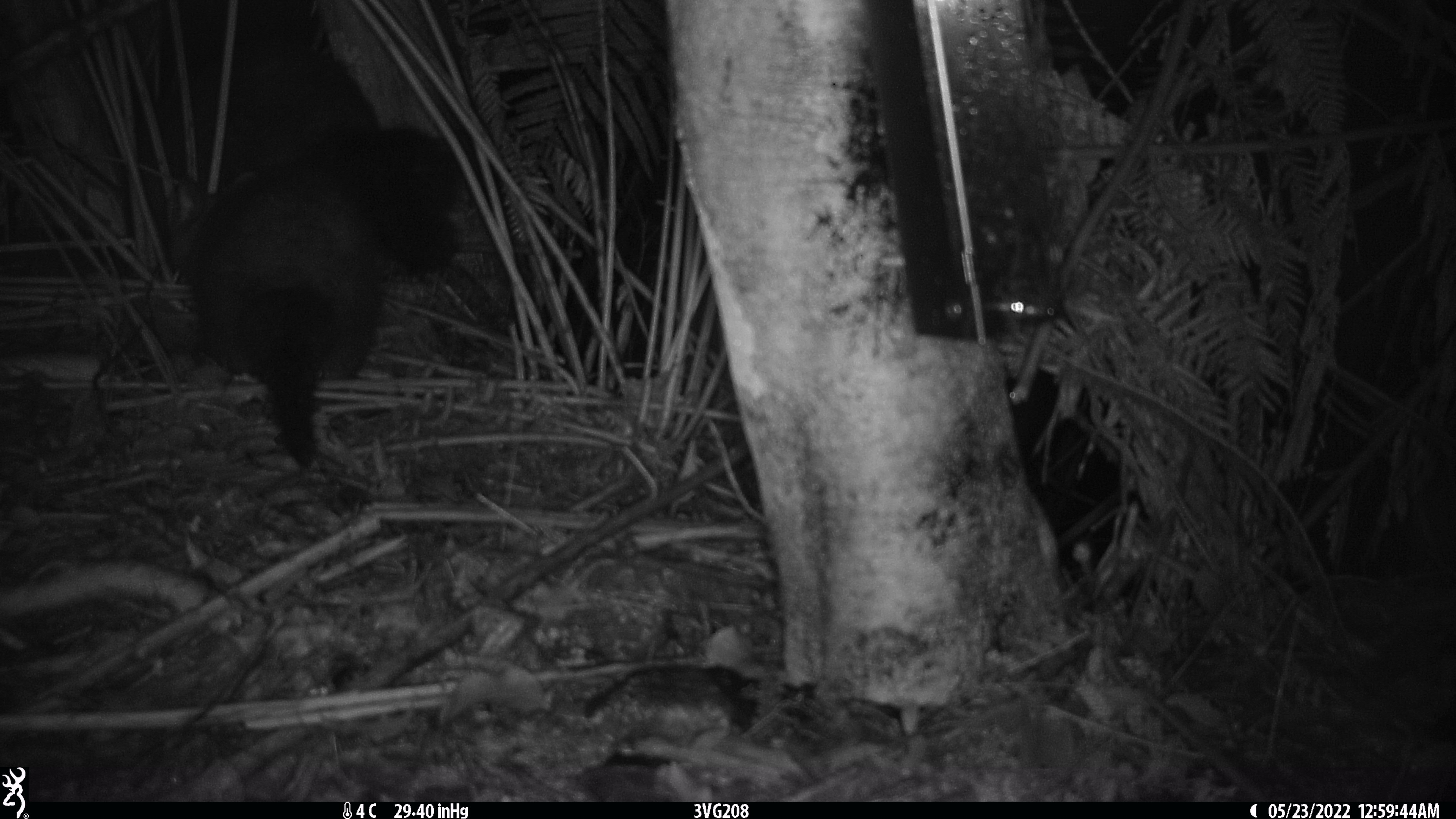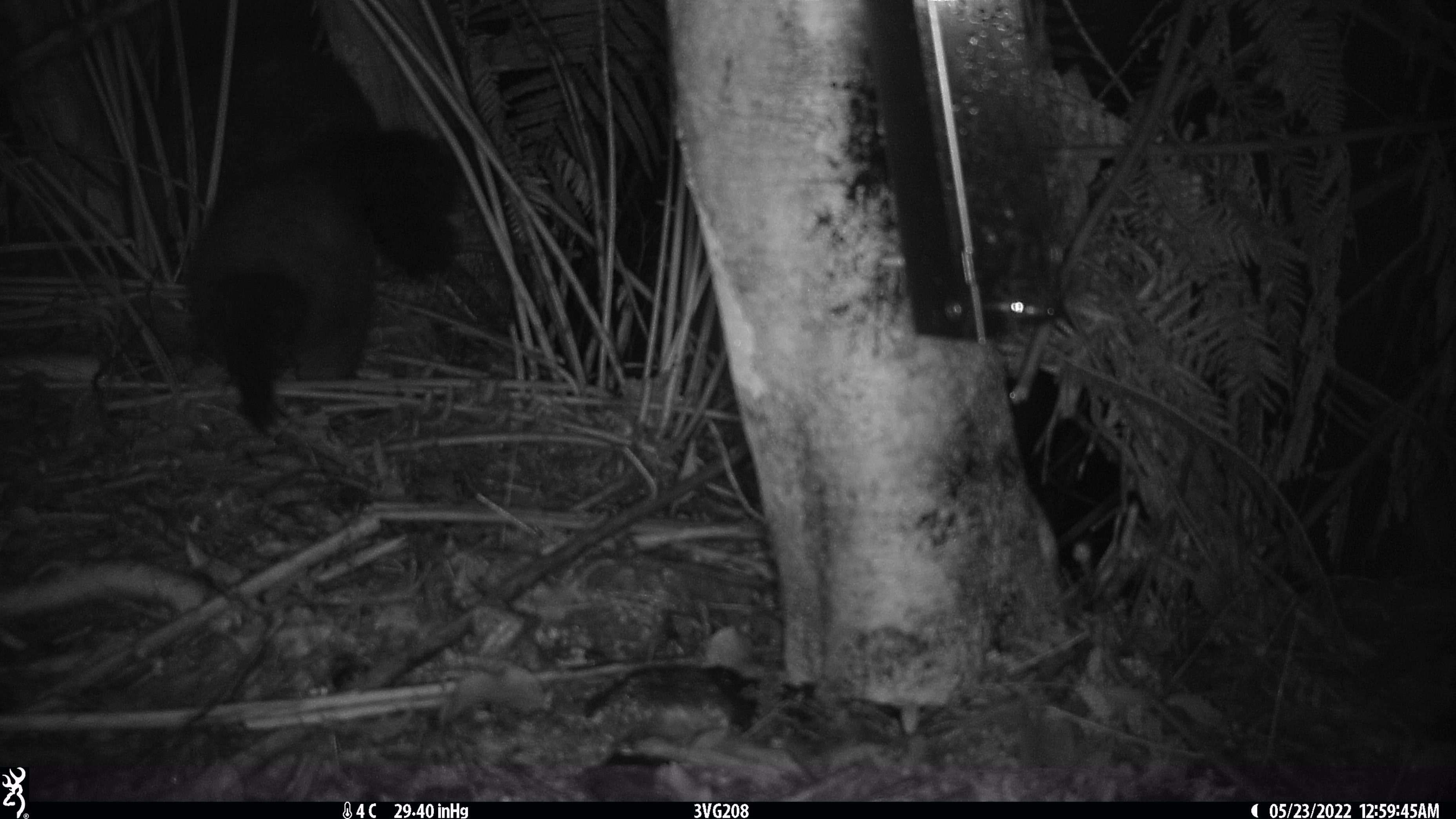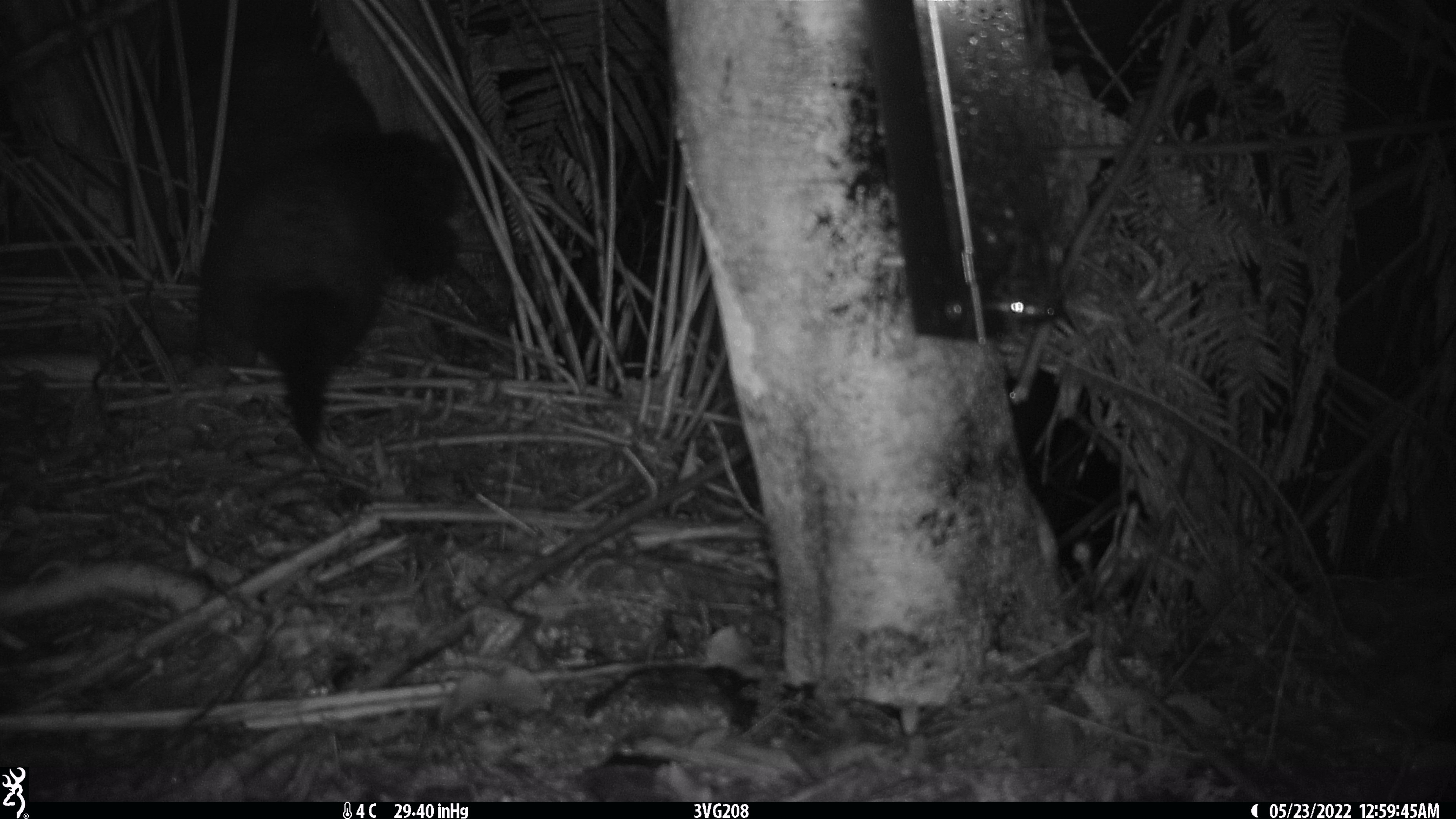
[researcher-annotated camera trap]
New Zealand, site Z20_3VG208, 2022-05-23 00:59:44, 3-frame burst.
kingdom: Animalia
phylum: Chordata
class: Mammalia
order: Diprotodontia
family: Phalangeridae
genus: Trichosurus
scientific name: Trichosurus vulpecula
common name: common brushtail possum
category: possum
Possum (common brushtail possum) (Trichosurus vulpecula).